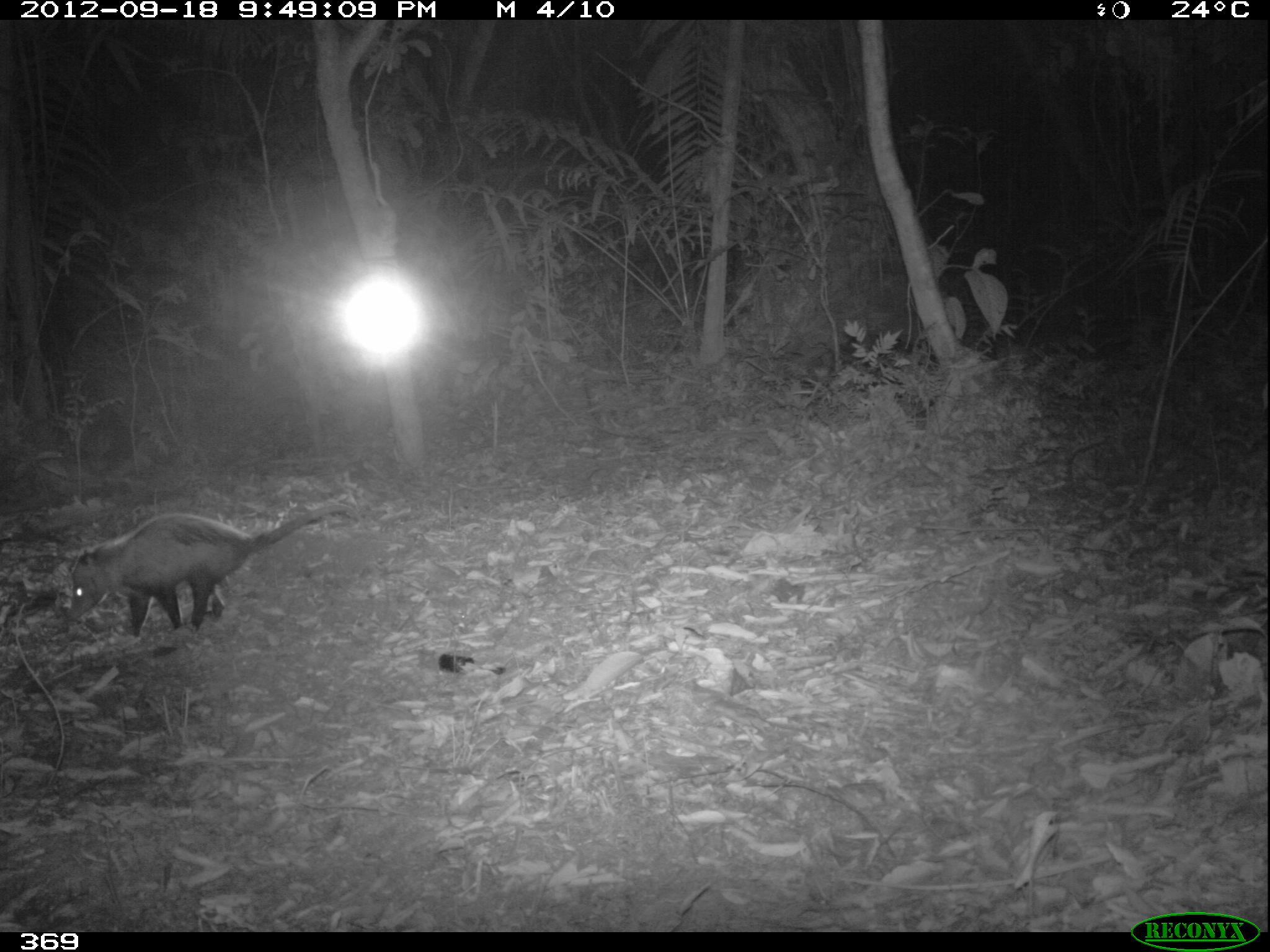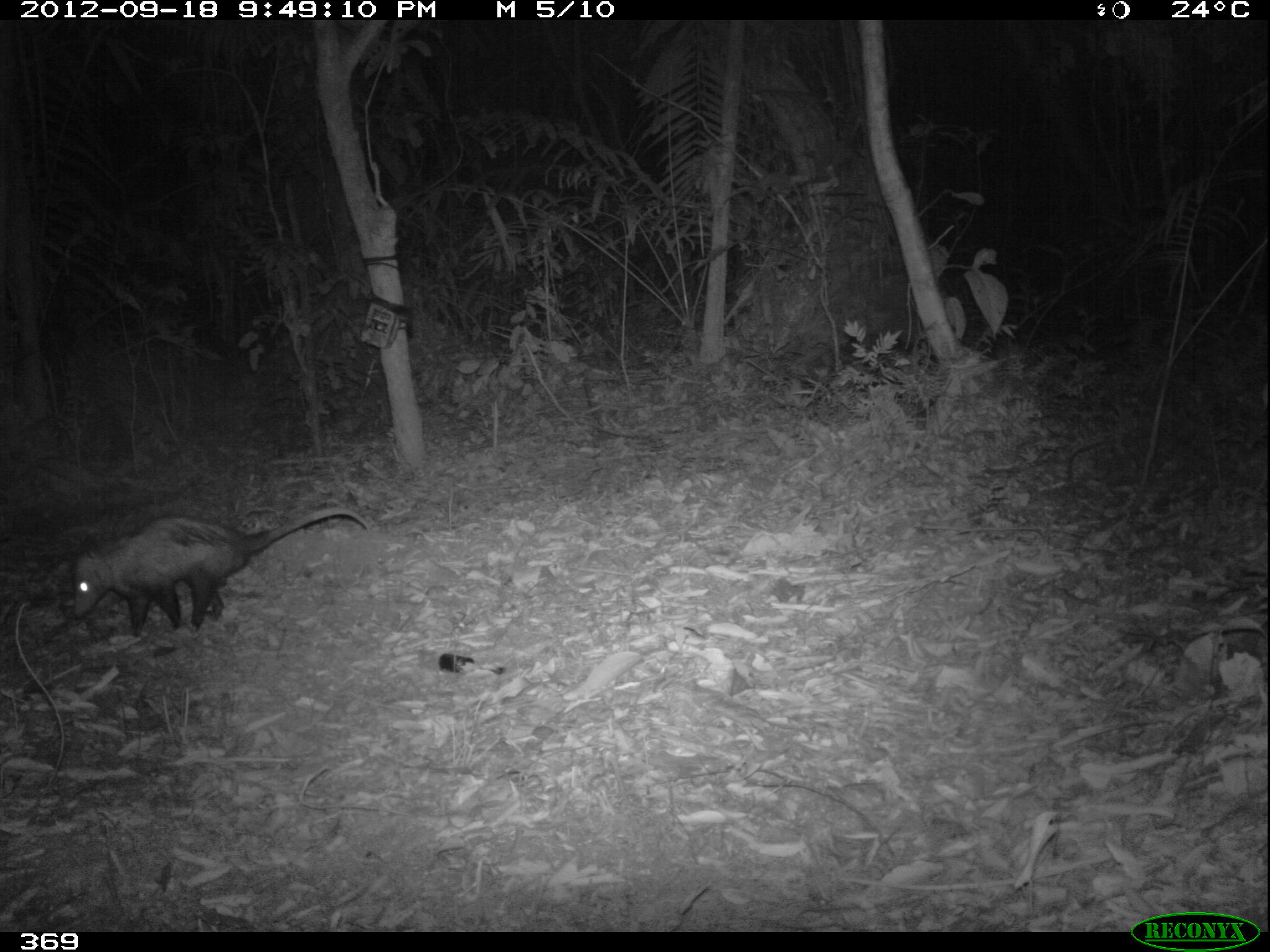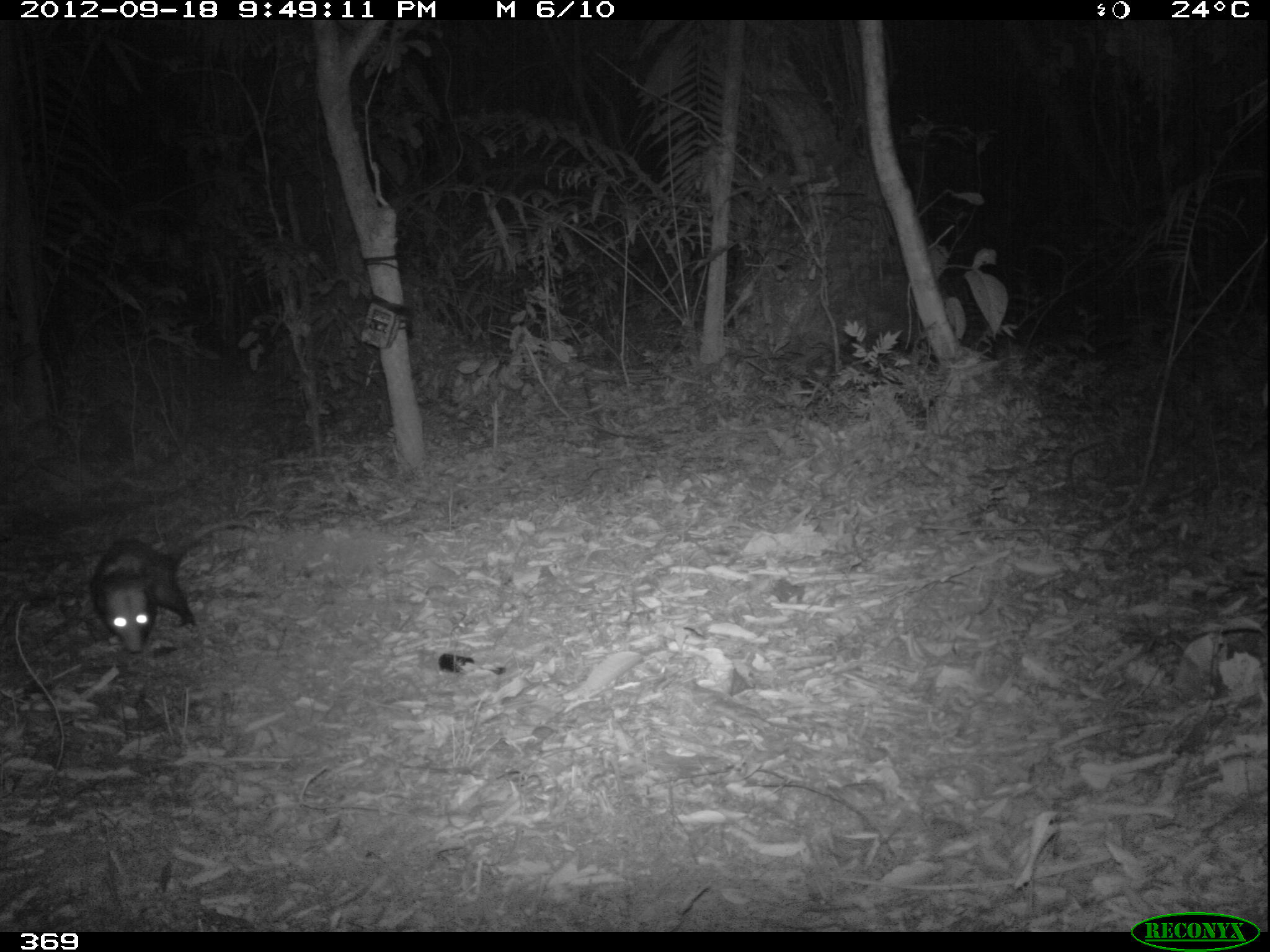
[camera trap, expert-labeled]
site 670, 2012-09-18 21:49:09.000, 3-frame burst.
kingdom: Animalia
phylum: Chordata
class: Mammalia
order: Didelphimorphia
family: Didelphidae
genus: Didelphis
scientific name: Didelphis marsupialis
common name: southern opossum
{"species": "Didelphis marsupialis (southern opossum)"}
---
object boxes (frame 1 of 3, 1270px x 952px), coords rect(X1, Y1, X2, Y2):
didelphis marsupialis: rect(63, 504, 364, 638)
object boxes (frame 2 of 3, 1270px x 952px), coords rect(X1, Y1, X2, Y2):
didelphis marsupialis: rect(71, 506, 370, 636)